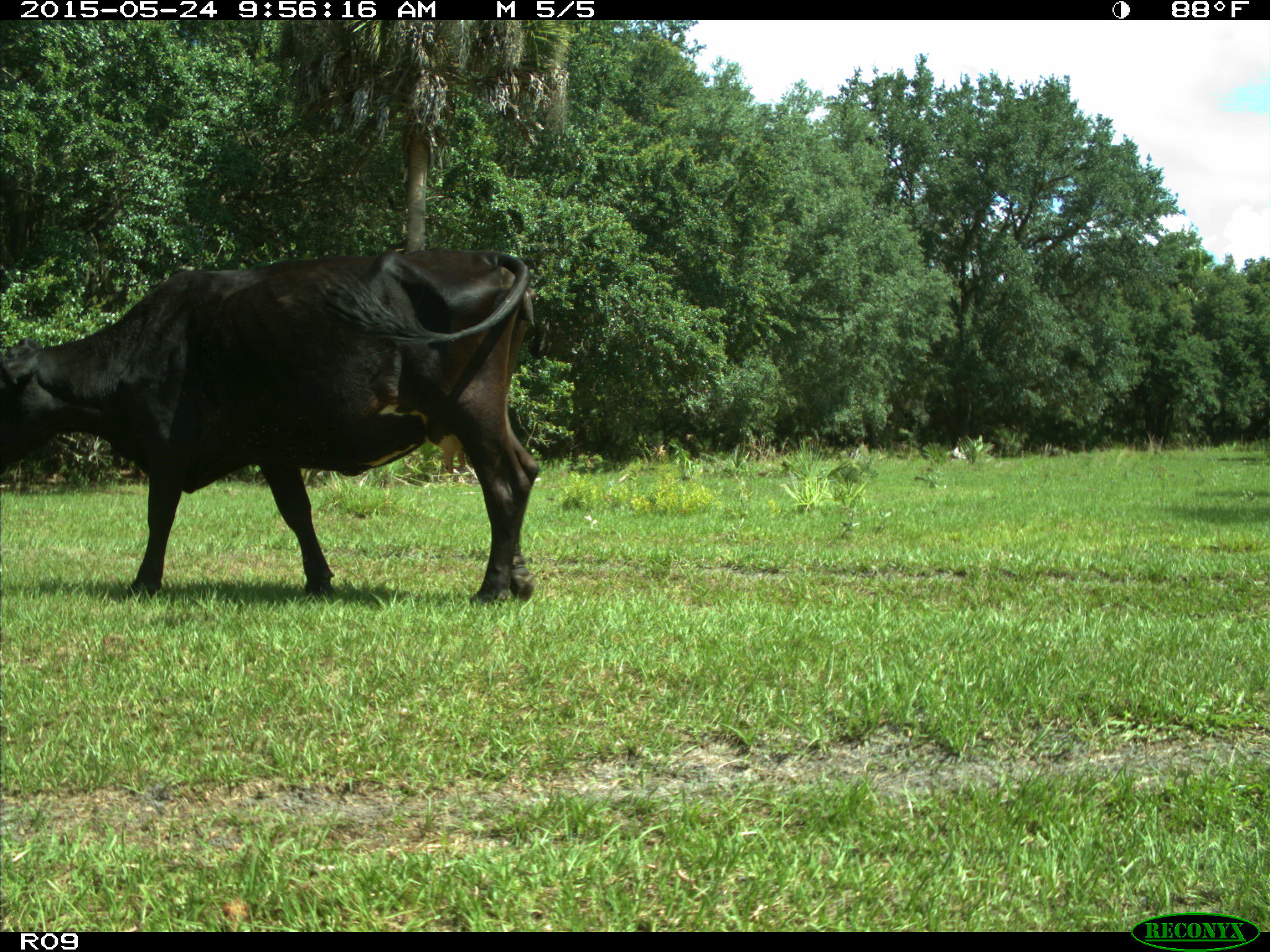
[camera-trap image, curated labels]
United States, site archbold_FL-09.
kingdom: Animalia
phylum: Chordata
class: Mammalia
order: Artiodactyla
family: Bovidae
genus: Bos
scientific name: Bos taurus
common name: domestic cow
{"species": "Bos taurus (domestic cow)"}